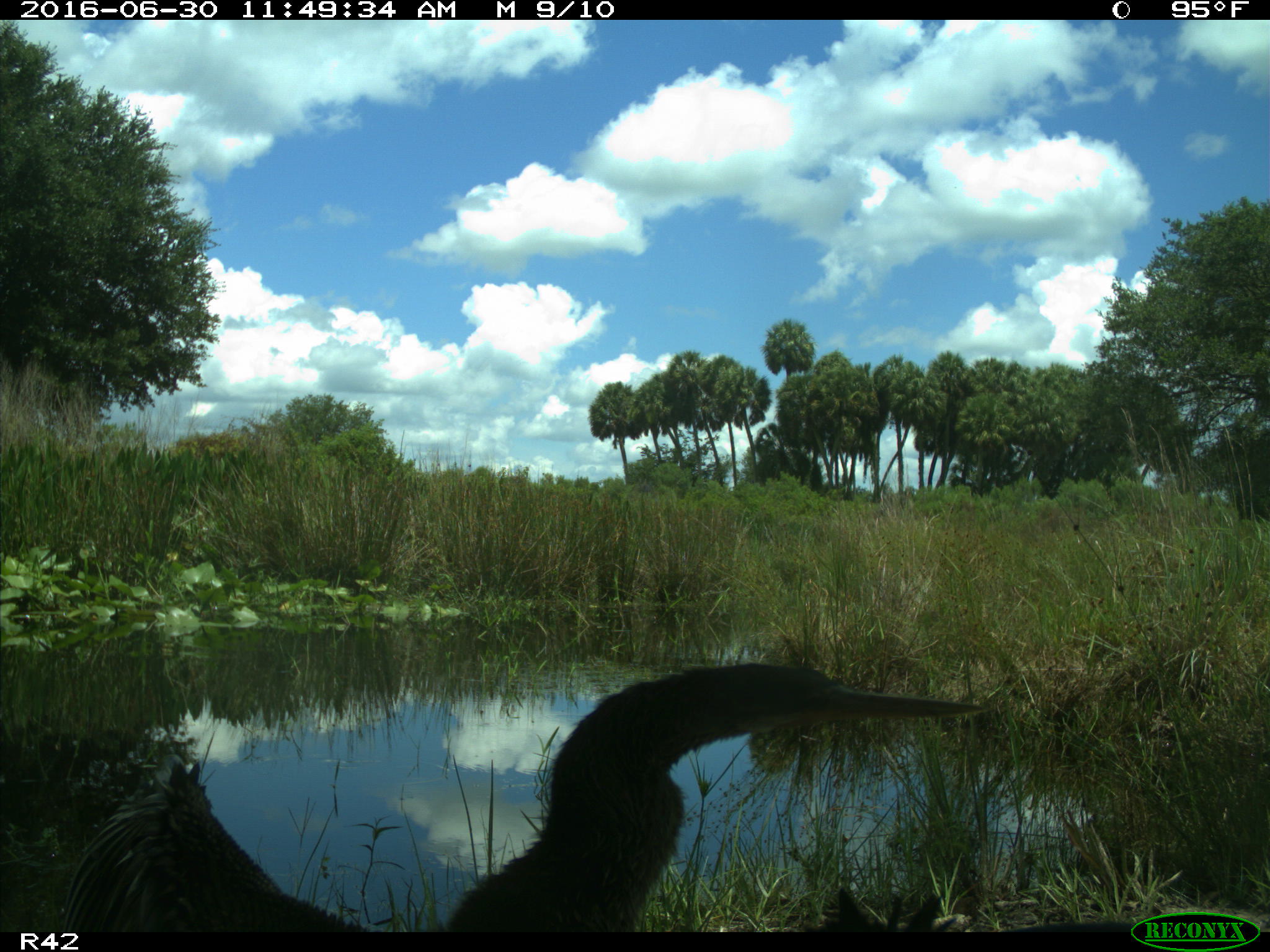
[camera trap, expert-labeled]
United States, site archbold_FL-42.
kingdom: Animalia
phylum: Chordata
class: Aves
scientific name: Aves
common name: birds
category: unidentified bird